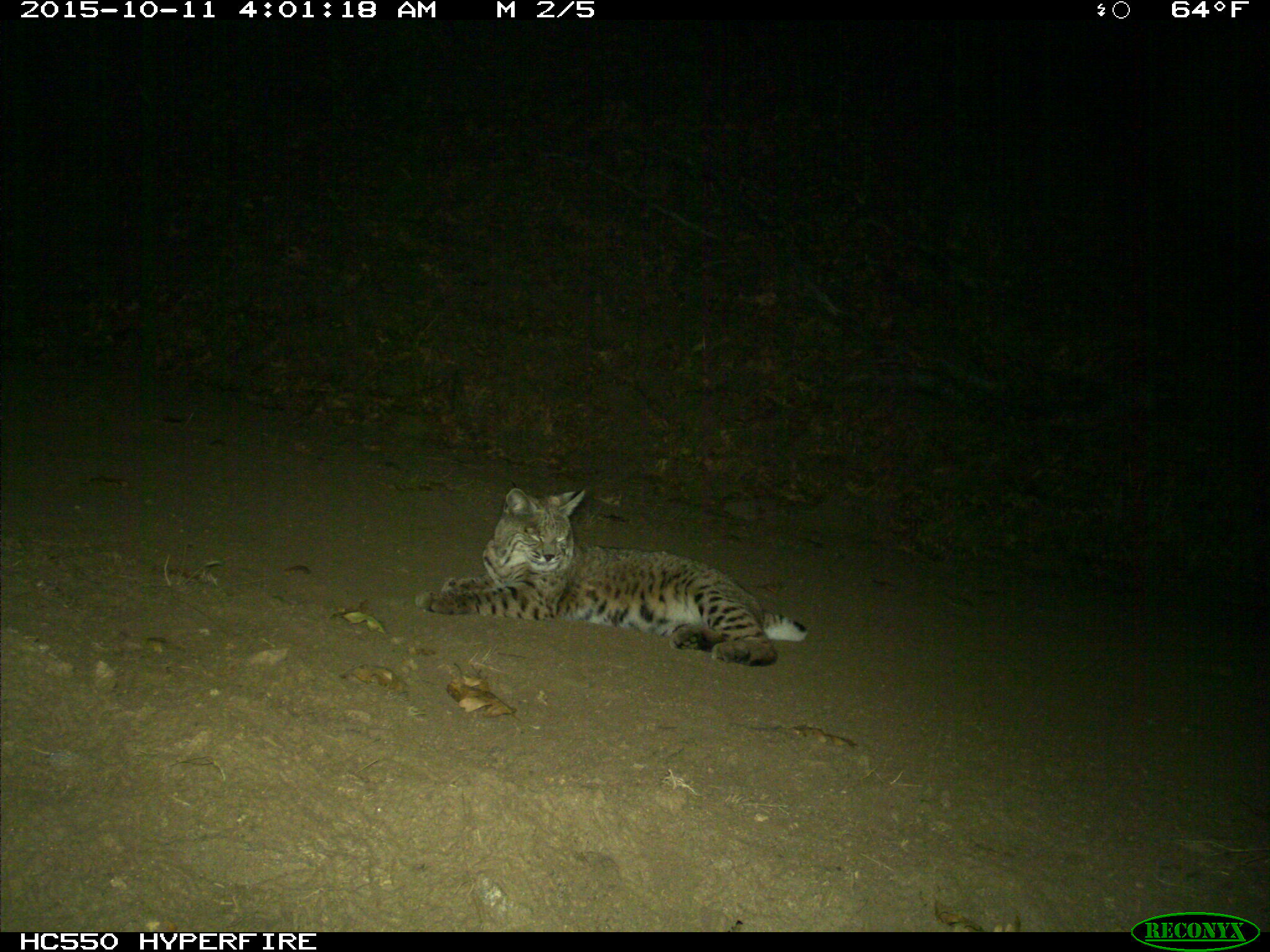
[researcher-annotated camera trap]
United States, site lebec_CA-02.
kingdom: Animalia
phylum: Chordata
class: Mammalia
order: Carnivora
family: Felidae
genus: Lynx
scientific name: Lynx rufus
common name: bobcat